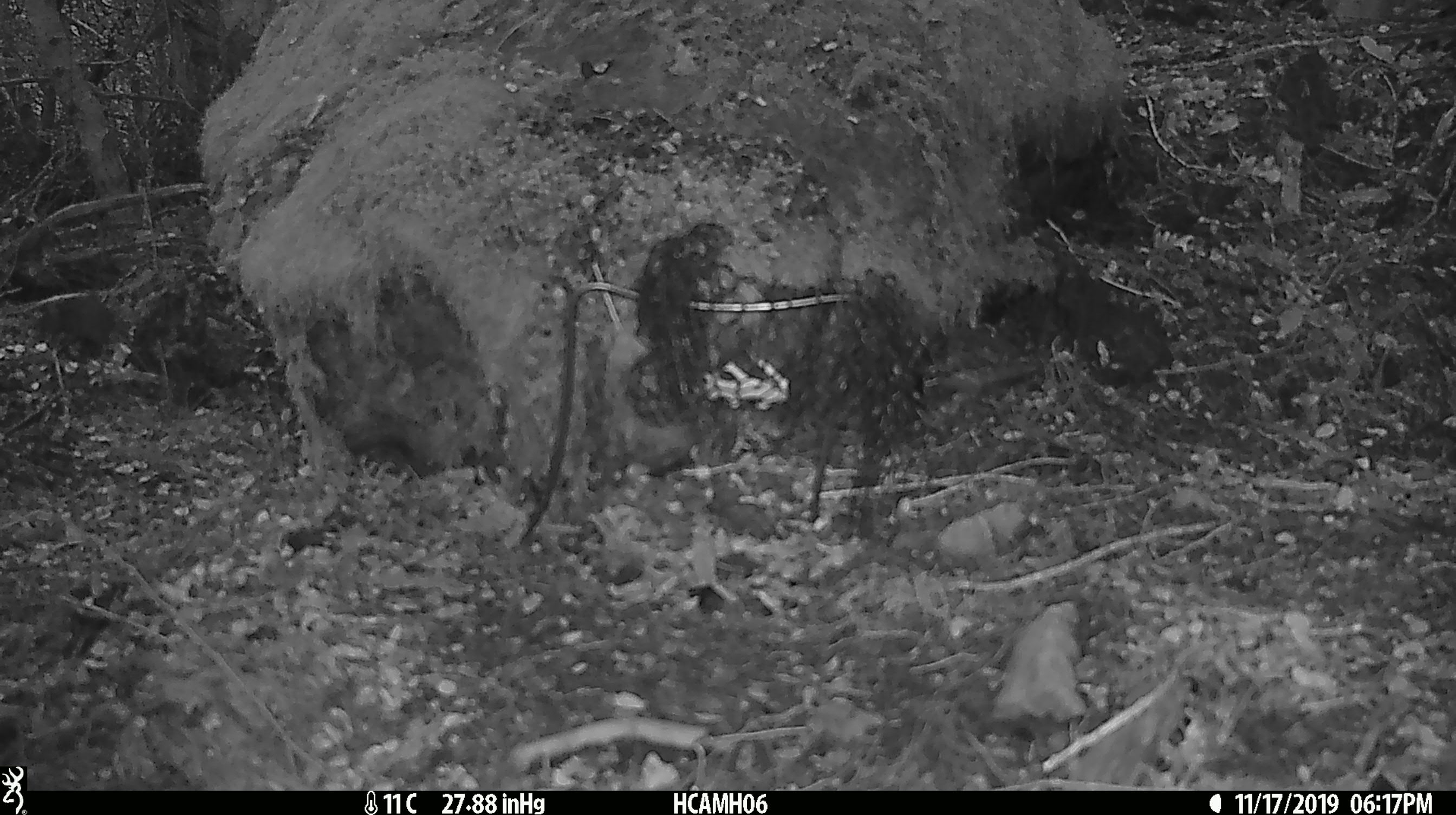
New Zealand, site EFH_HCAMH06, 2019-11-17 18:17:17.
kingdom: Animalia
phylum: Chordata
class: Mammalia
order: Rodentia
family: Muridae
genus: Mus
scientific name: Mus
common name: mouse